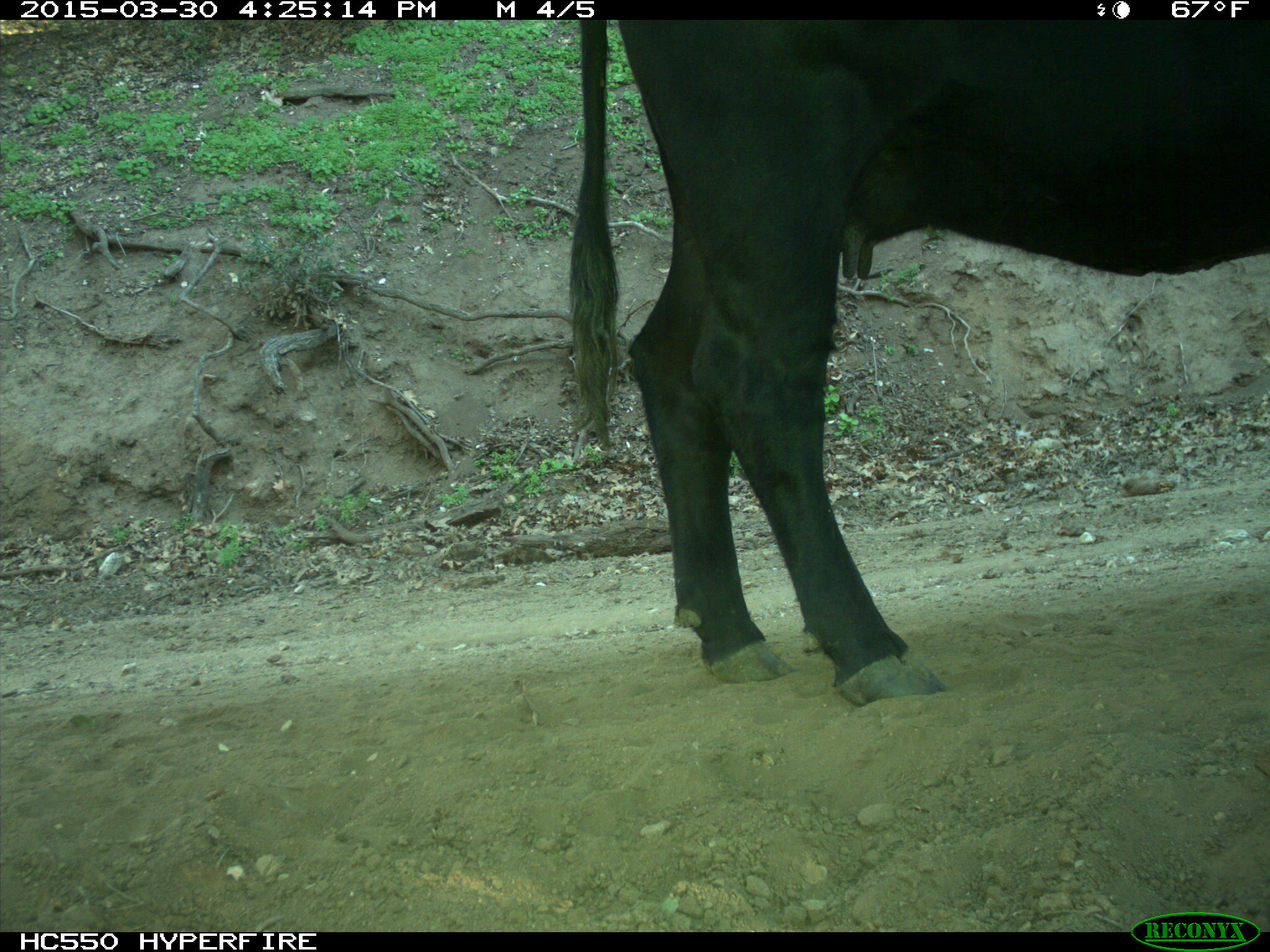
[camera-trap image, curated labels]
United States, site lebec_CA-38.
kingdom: Animalia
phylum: Chordata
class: Mammalia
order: Artiodactyla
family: Bovidae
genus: Bos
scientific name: Bos taurus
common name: domestic cow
Bos taurus (domestic cow).